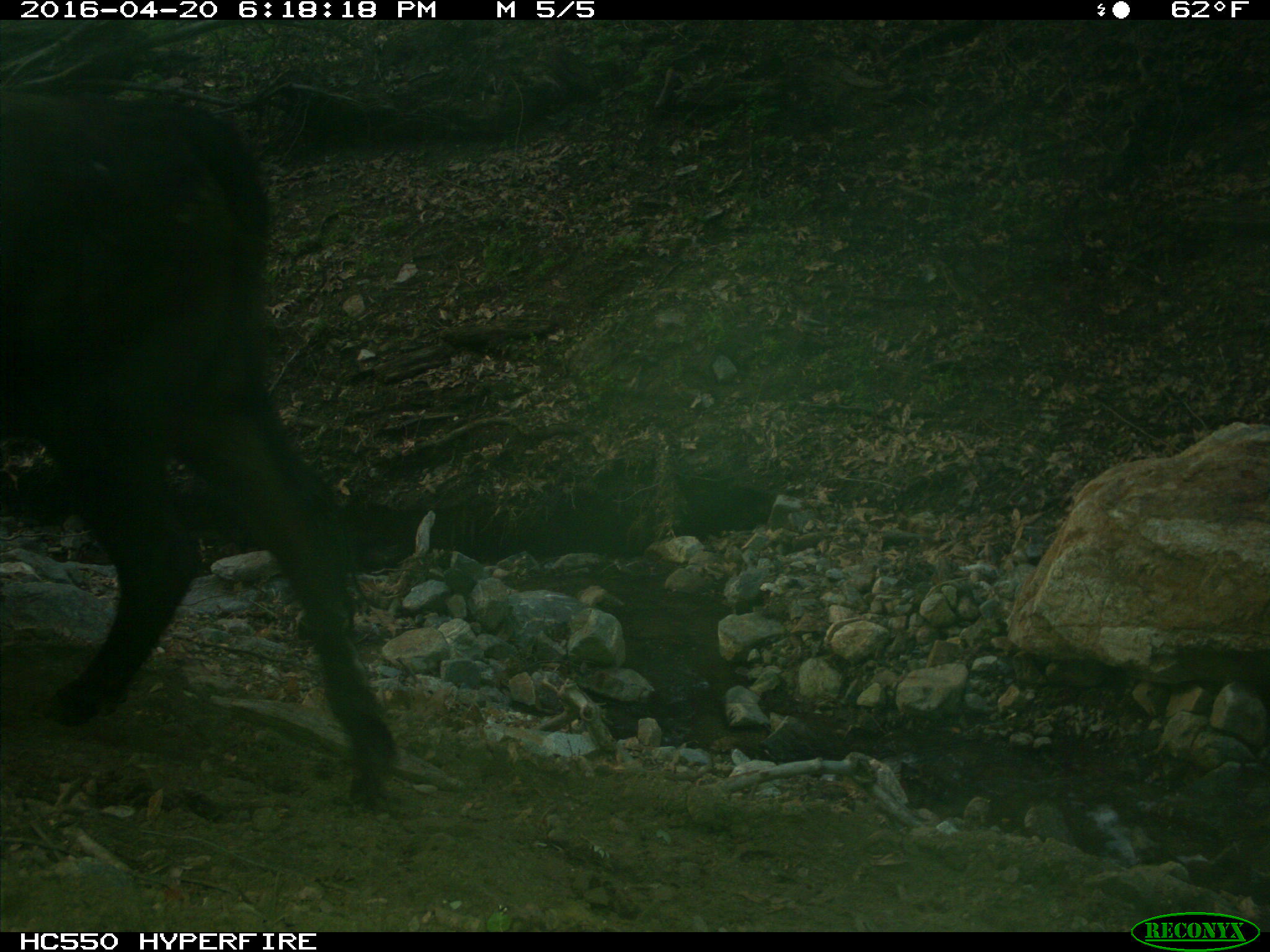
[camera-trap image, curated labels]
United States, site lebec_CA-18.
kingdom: Animalia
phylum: Chordata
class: Mammalia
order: Artiodactyla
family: Bovidae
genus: Bos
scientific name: Bos taurus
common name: domestic cow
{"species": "Bos taurus (domestic cow)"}